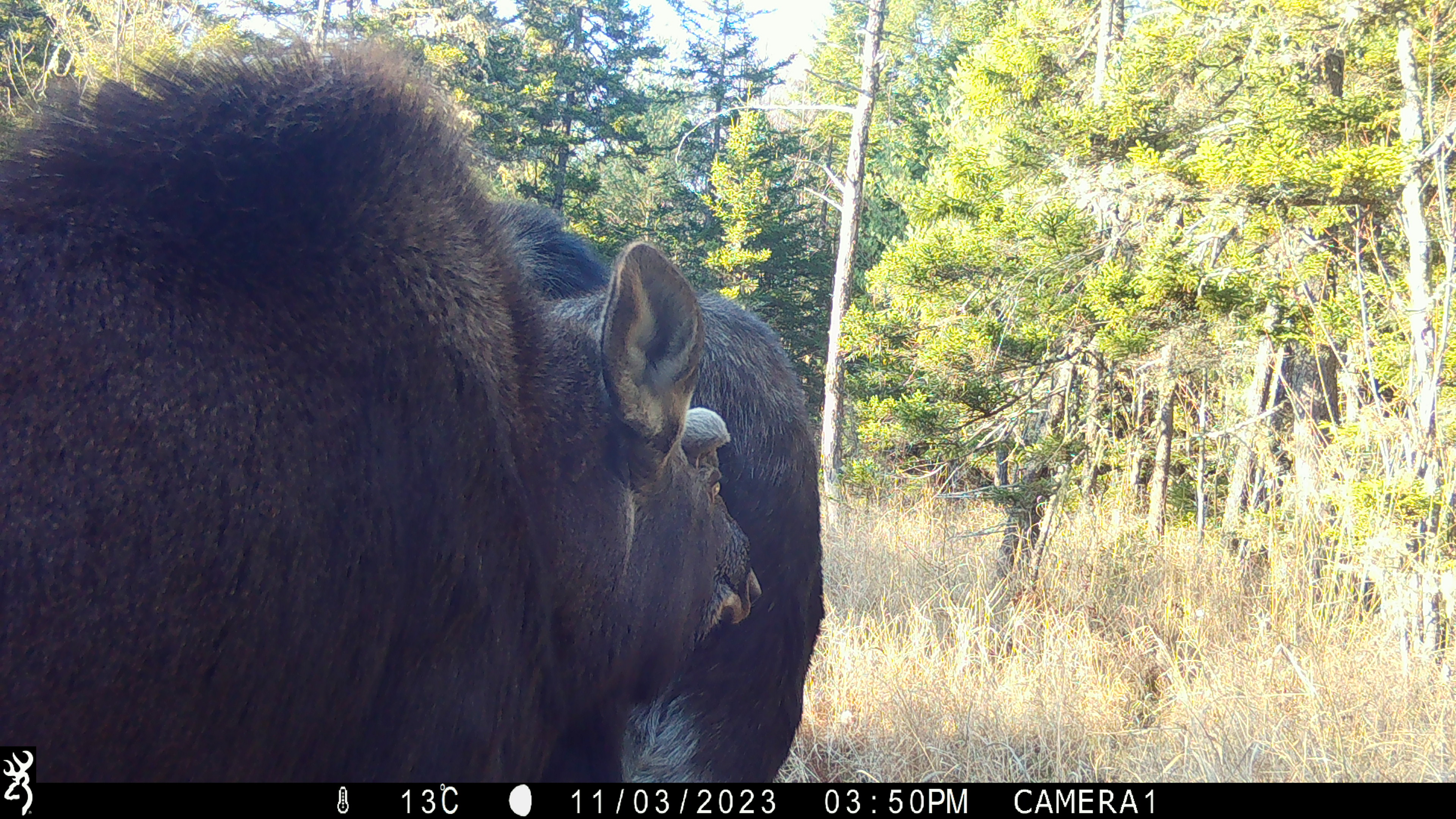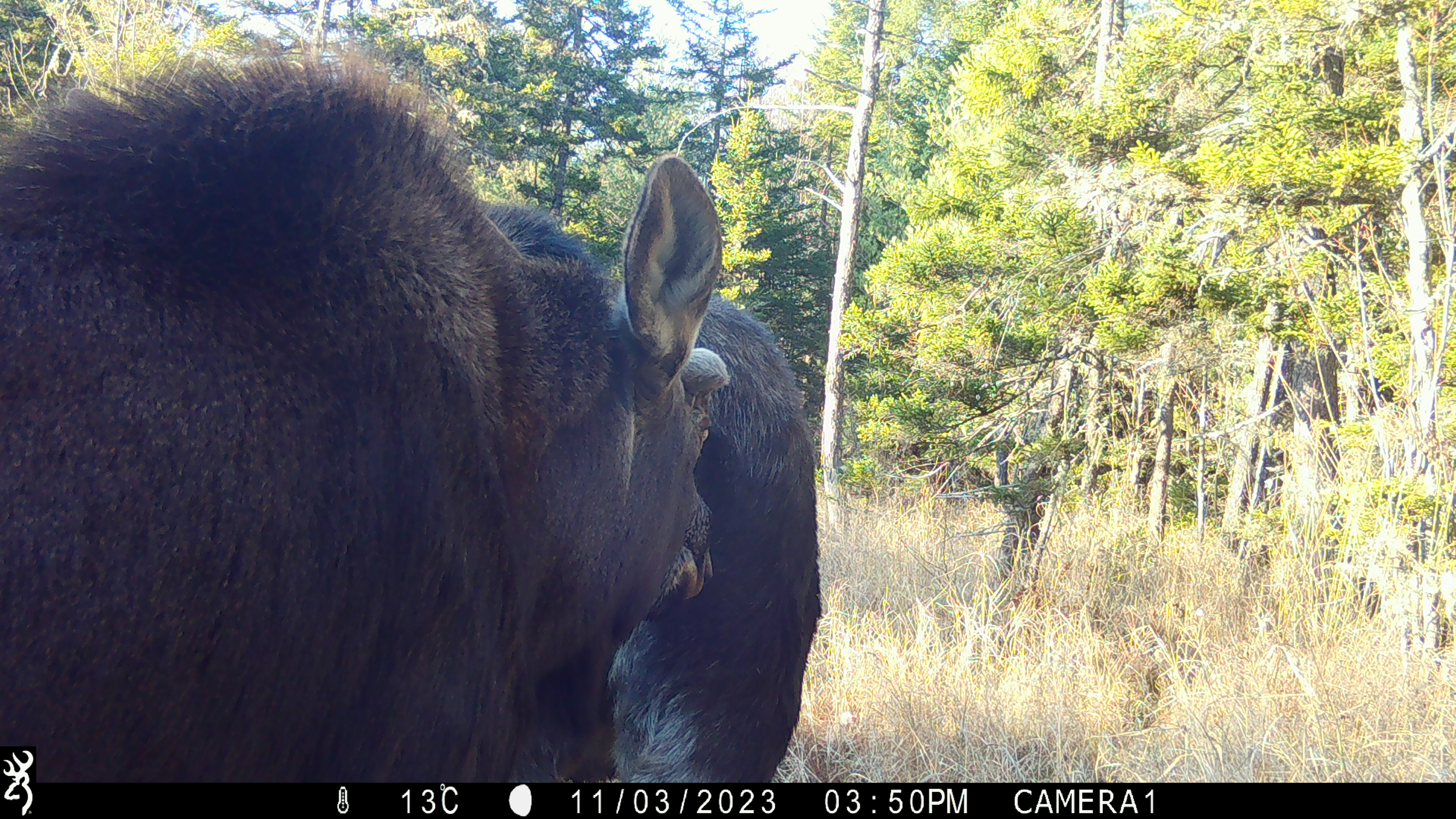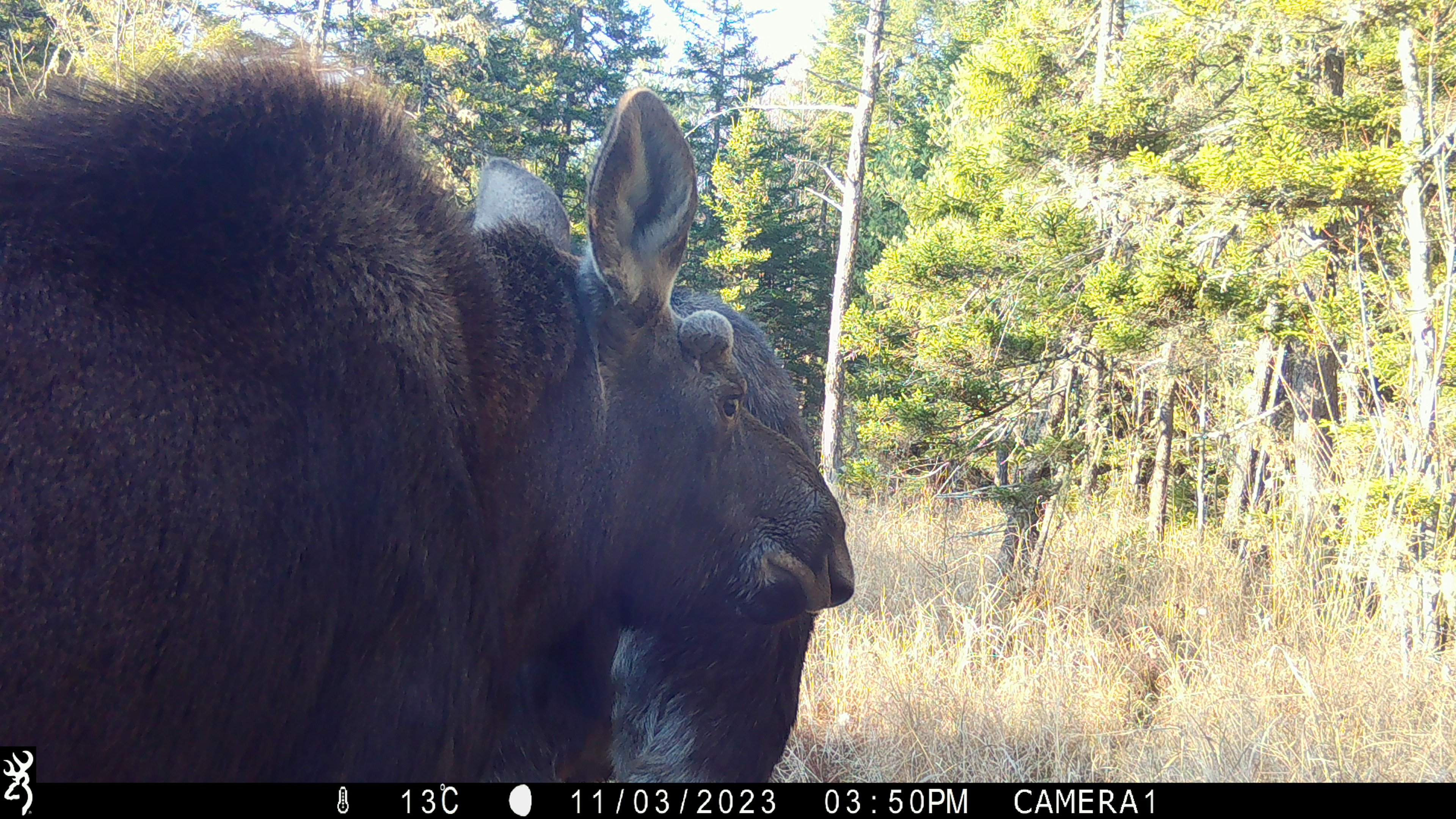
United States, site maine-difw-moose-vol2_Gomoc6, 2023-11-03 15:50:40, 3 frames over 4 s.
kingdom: Animalia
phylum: Chordata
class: Mammalia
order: Artiodactyla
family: Cervidae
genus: Alces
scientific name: Alces alces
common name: moose